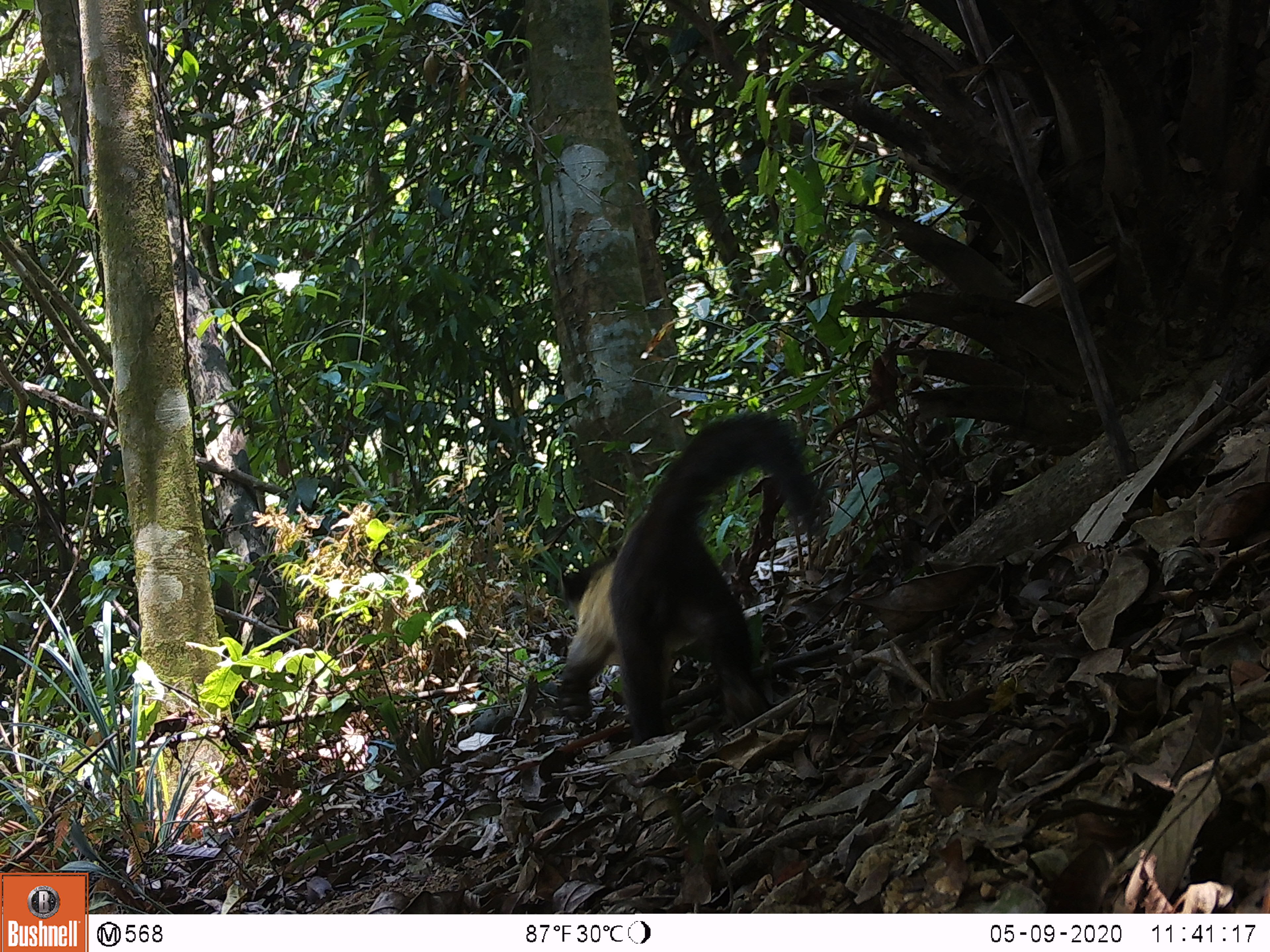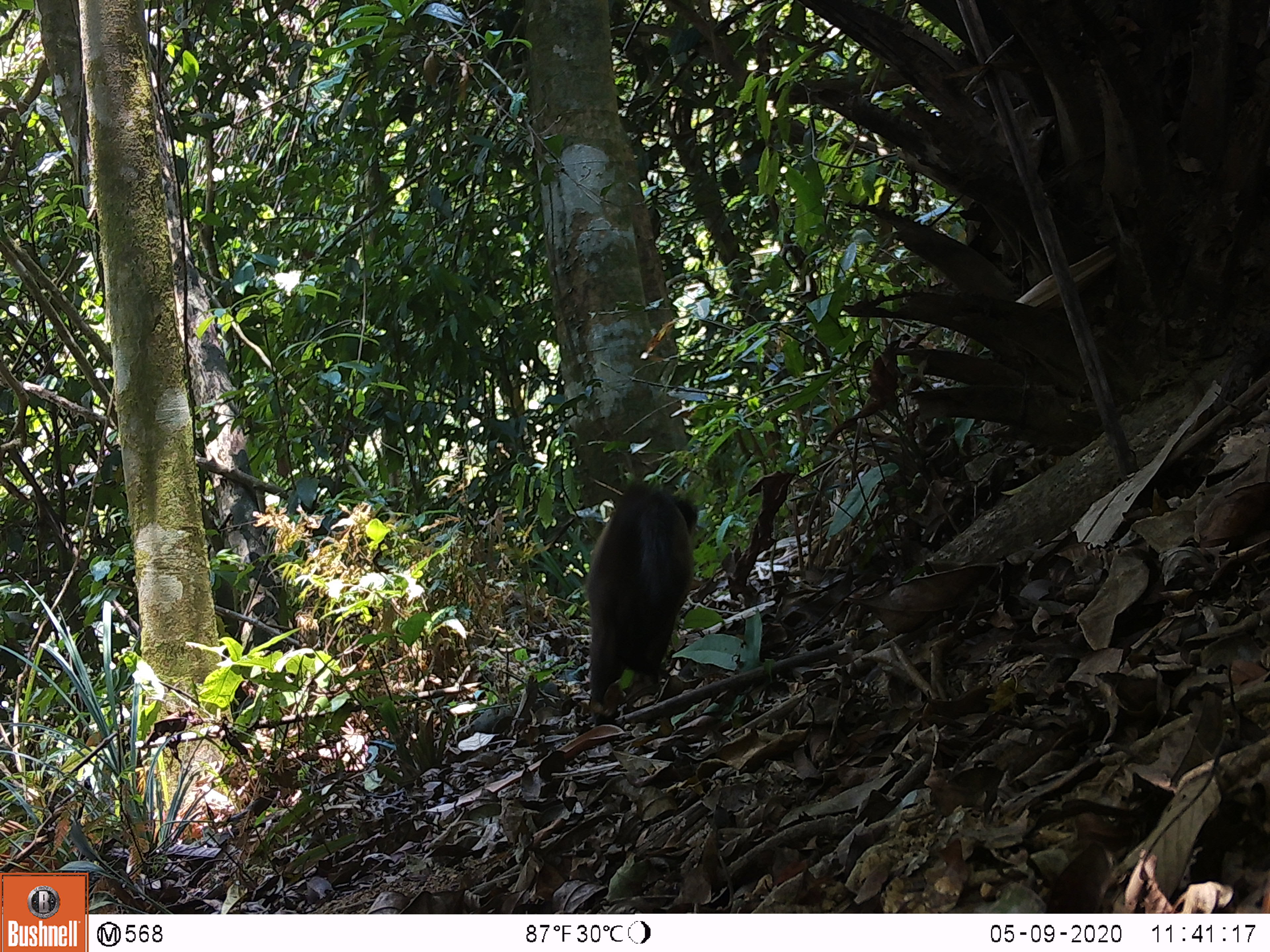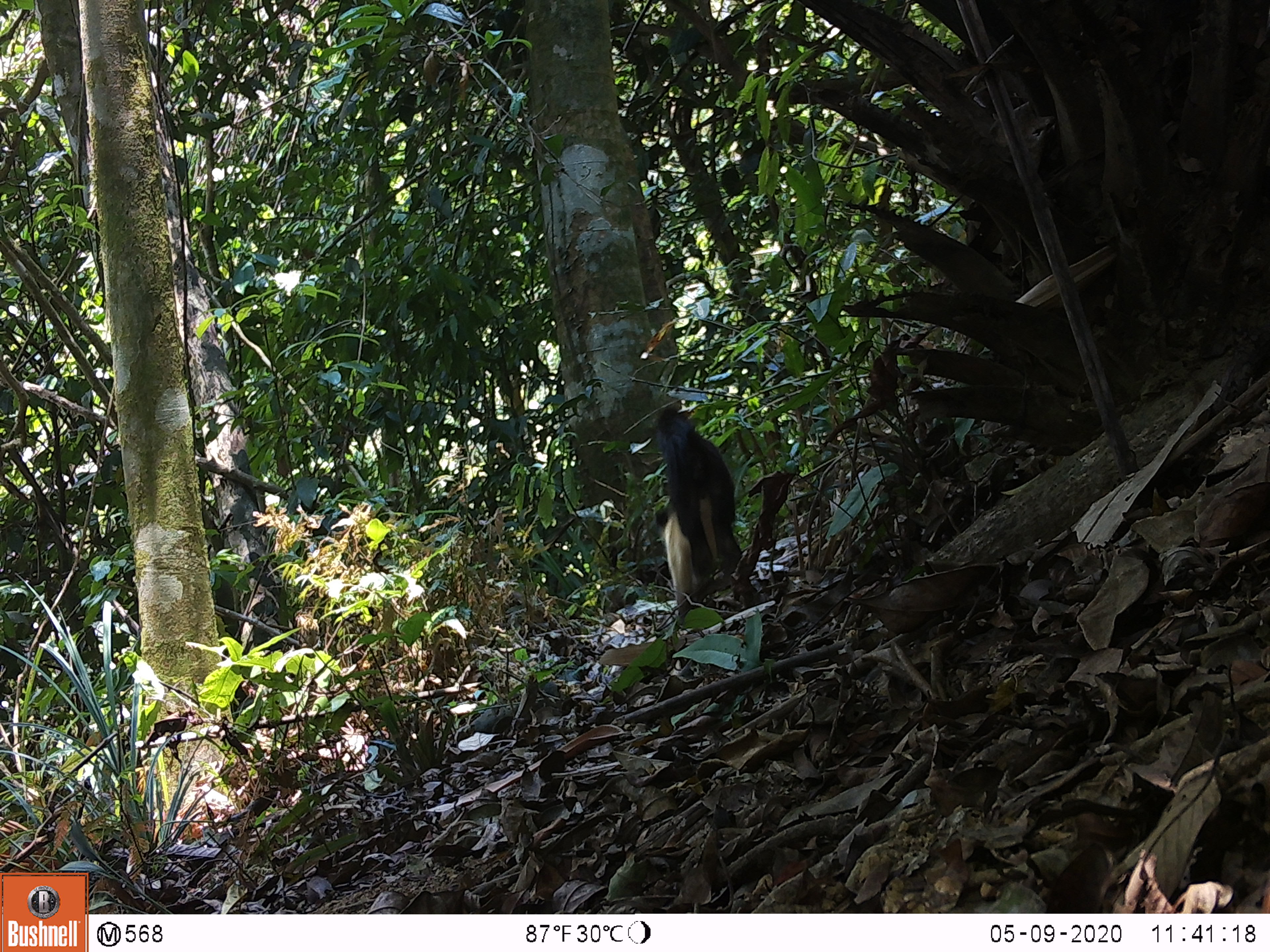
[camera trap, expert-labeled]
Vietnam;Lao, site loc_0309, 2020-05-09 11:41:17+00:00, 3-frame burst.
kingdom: Animalia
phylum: Chordata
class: Mammalia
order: Carnivora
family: Mustelidae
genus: Martes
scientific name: Martes flavigula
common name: yellow-throated marten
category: yellow throated marten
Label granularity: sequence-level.